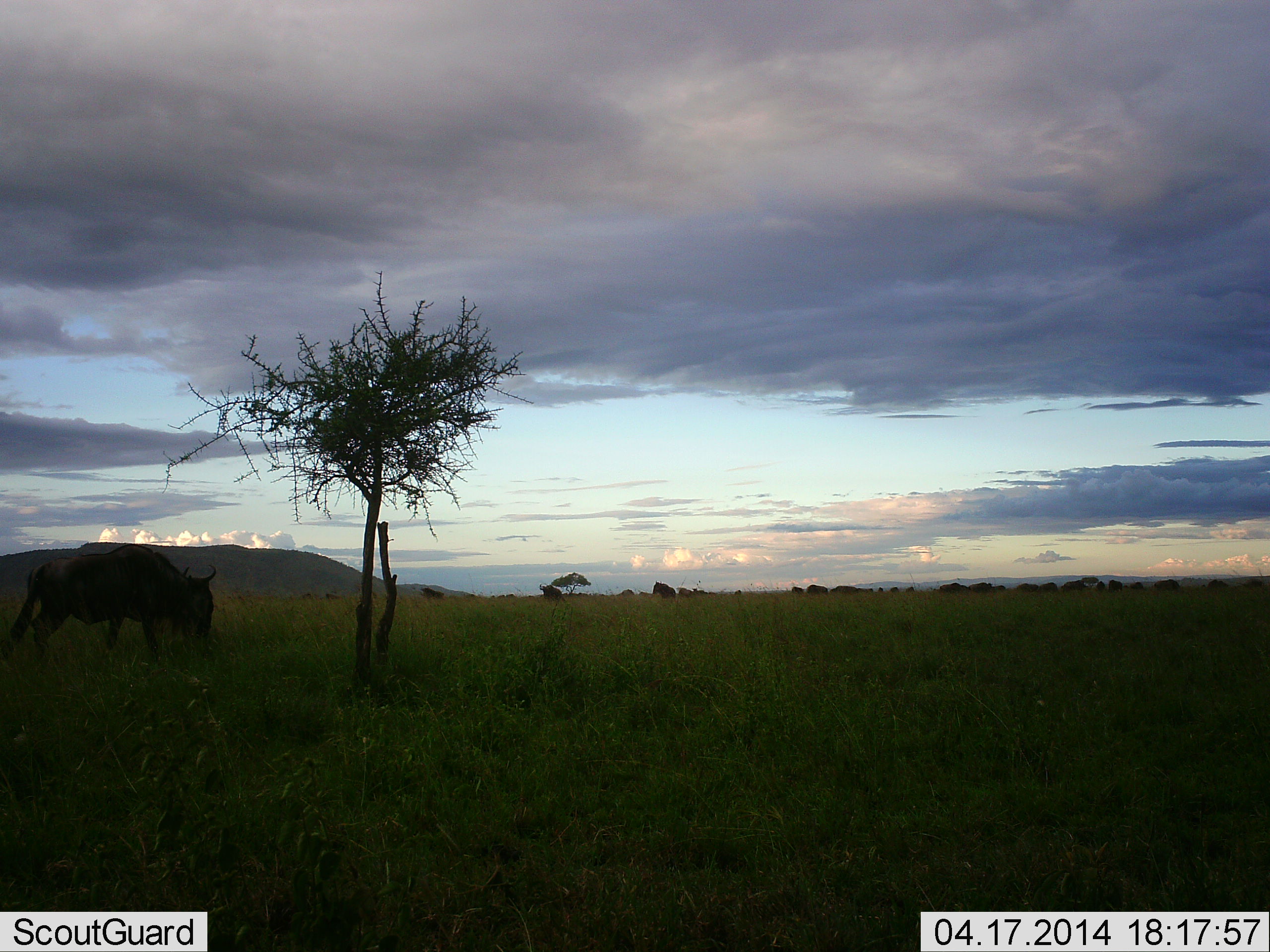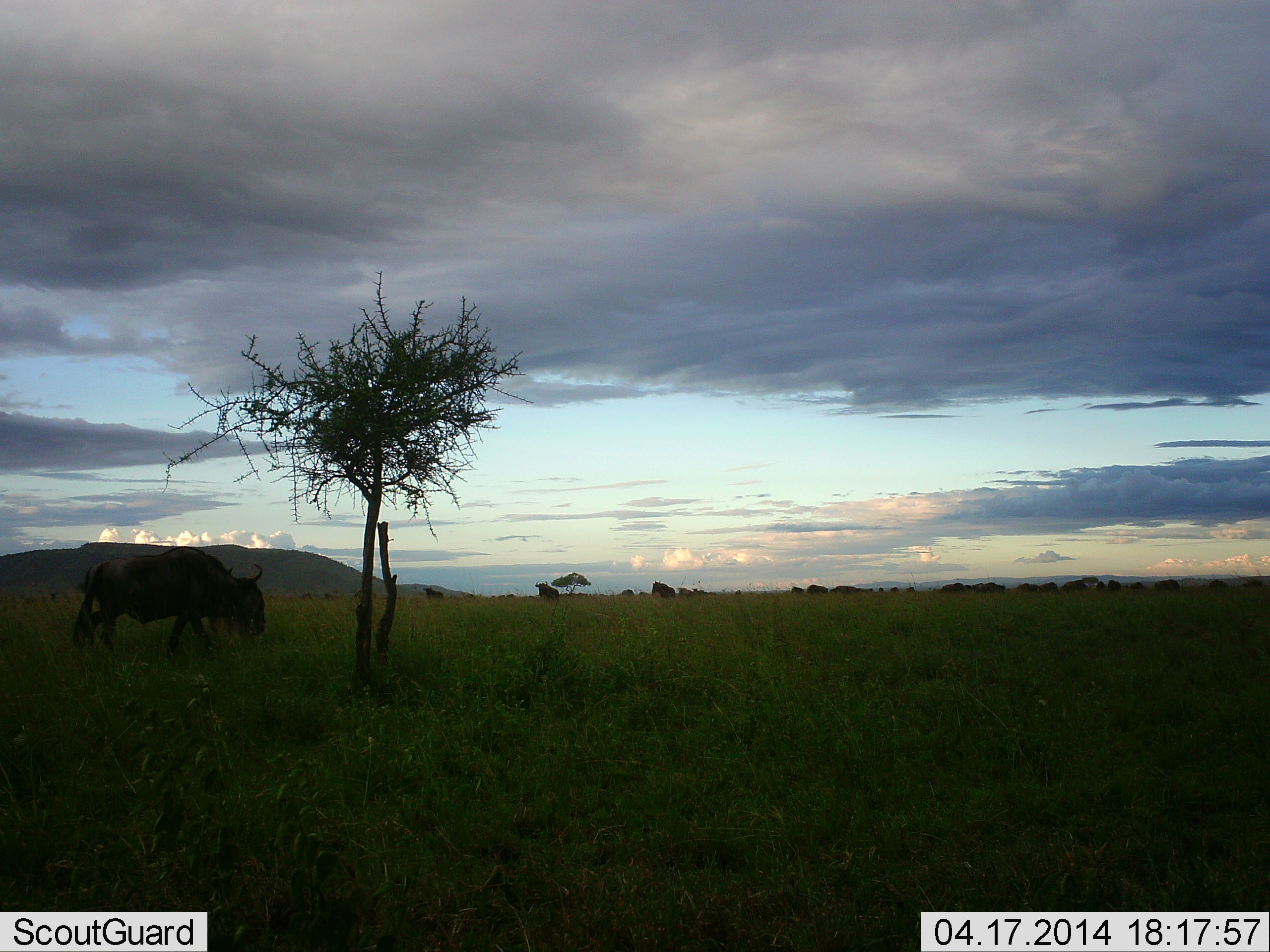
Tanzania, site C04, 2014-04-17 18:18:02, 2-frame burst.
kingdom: Animalia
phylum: Chordata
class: Mammalia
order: Artiodactyla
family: Bovidae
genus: Connochaetes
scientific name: Connochaetes taurinus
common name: blue wildebeest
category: wildebeest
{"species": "wildebeest (blue wildebeest) (Connochaetes taurinus)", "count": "11-50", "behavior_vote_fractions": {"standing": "40%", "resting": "0%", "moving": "80%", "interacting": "0%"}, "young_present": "0%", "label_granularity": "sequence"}